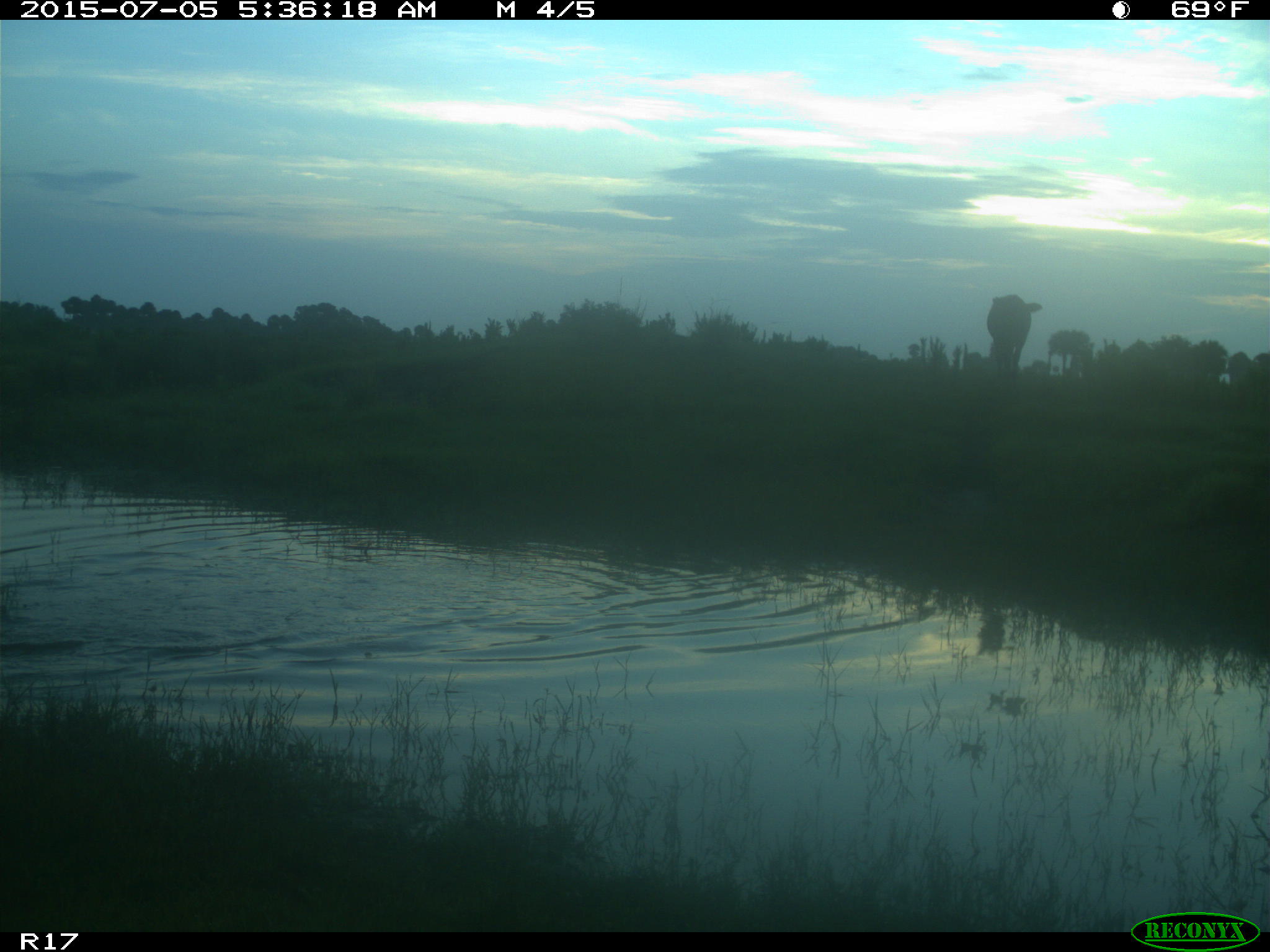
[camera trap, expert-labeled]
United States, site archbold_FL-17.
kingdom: Animalia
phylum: Chordata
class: Mammalia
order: Artiodactyla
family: Bovidae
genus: Bos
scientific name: Bos taurus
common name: domestic cow